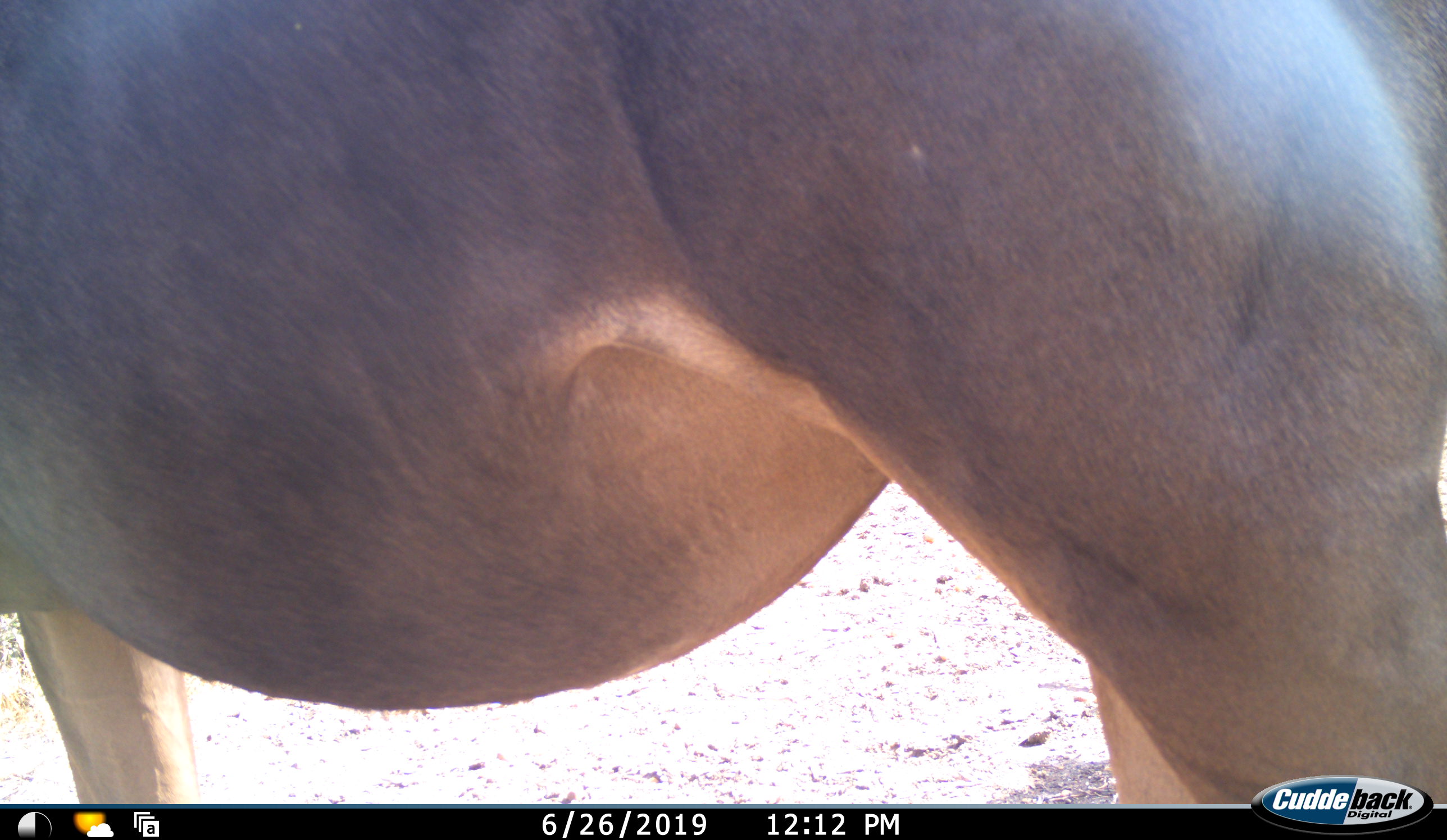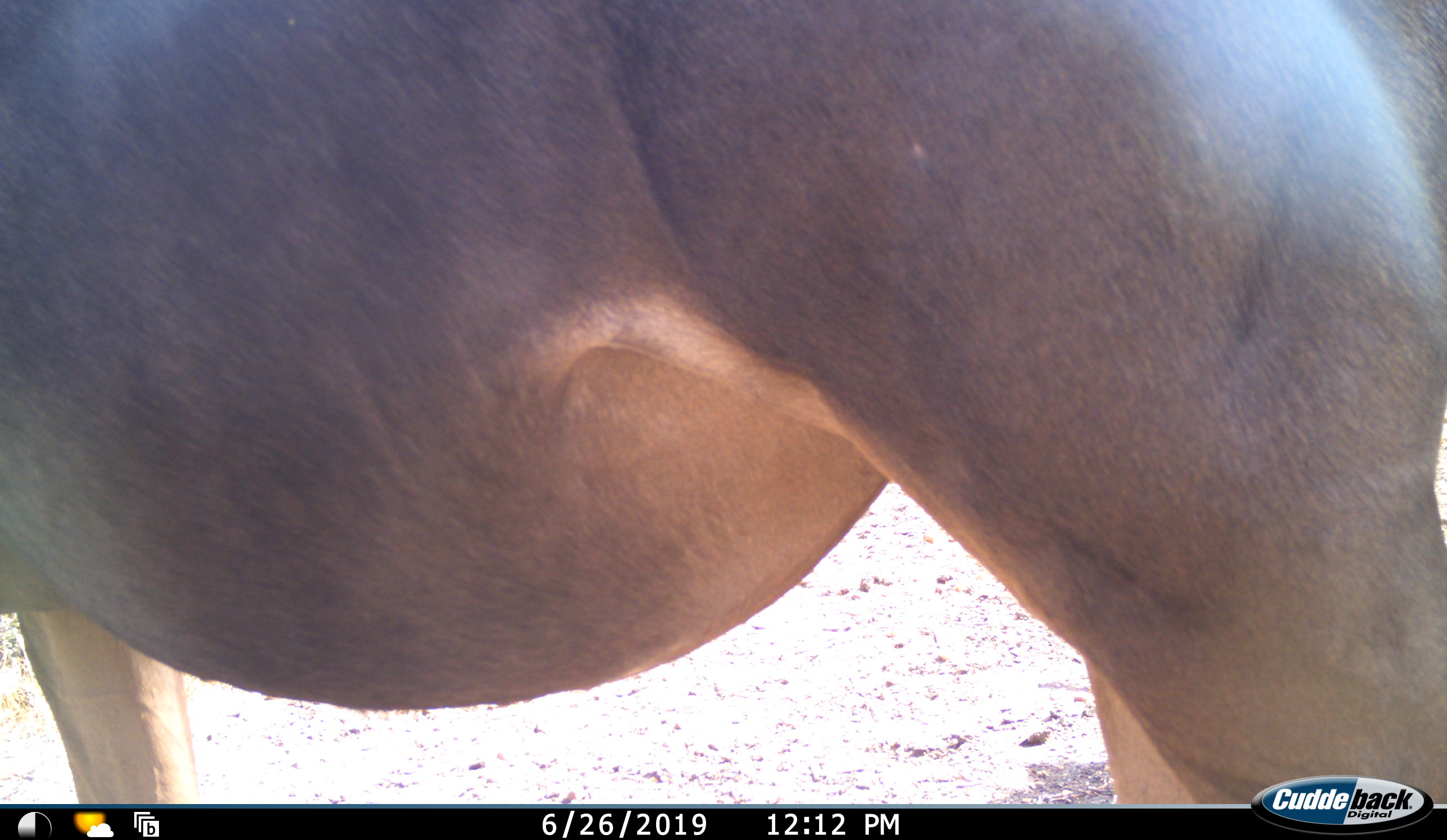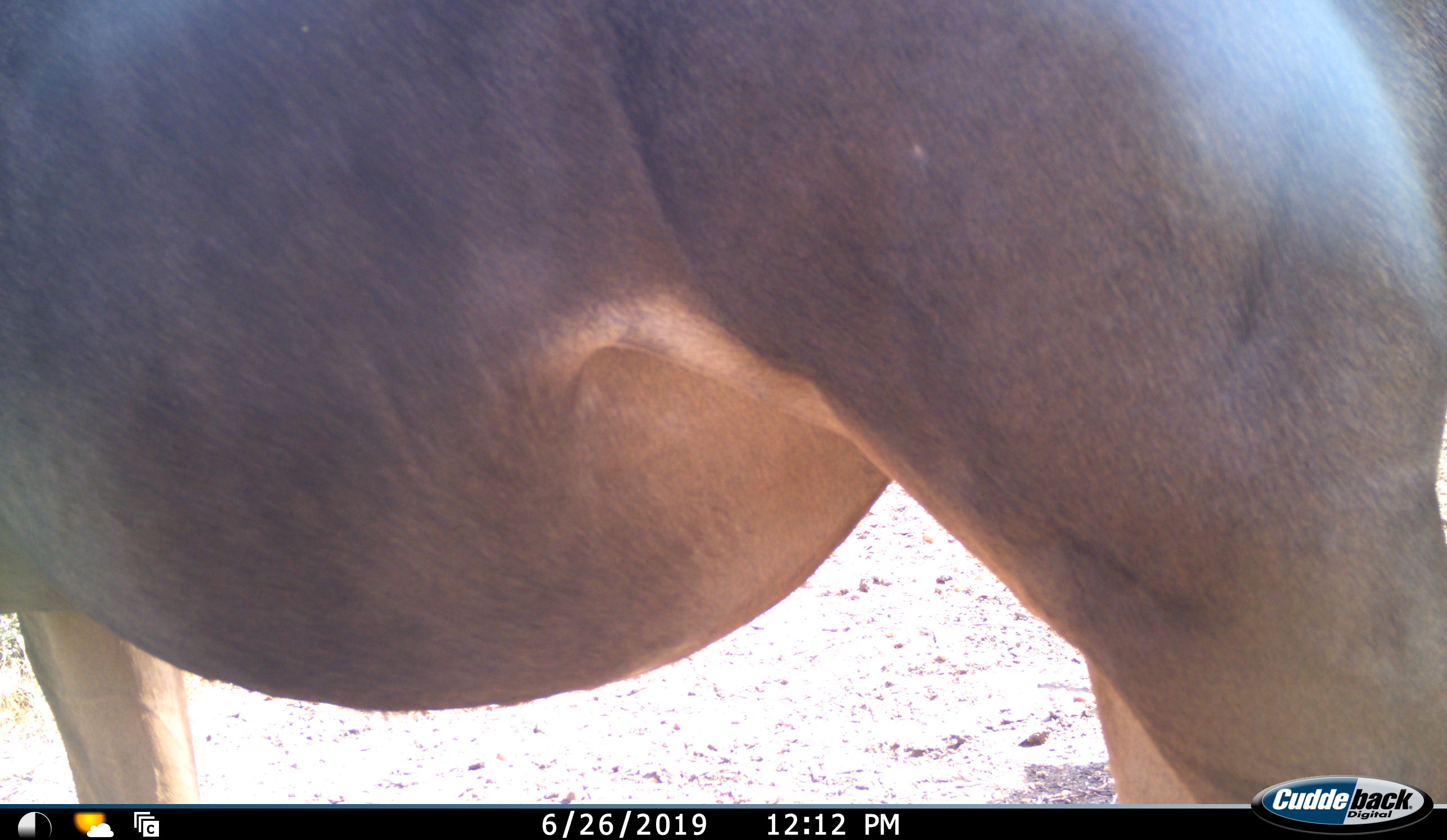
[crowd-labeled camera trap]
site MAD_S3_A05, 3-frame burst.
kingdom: Animalia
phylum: Chordata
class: Mammalia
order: Artiodactyla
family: Bovidae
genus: Syncerus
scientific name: Syncerus caffer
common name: african buffalo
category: buffalo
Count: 1.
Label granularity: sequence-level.